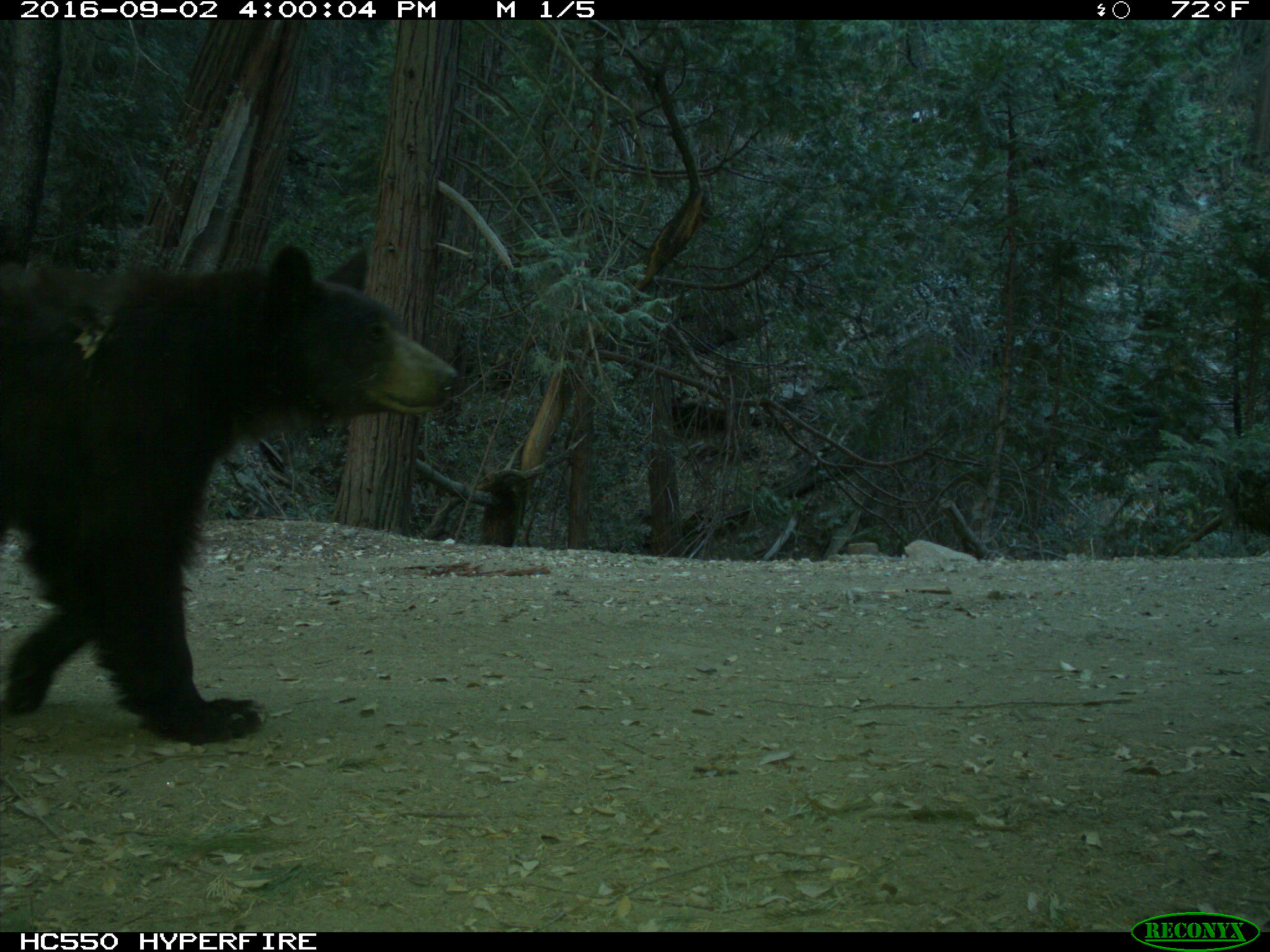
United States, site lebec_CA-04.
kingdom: Animalia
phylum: Chordata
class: Mammalia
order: Carnivora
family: Ursidae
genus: Ursus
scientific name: Ursus americanus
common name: american black bear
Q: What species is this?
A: Ursus americanus (american black bear).